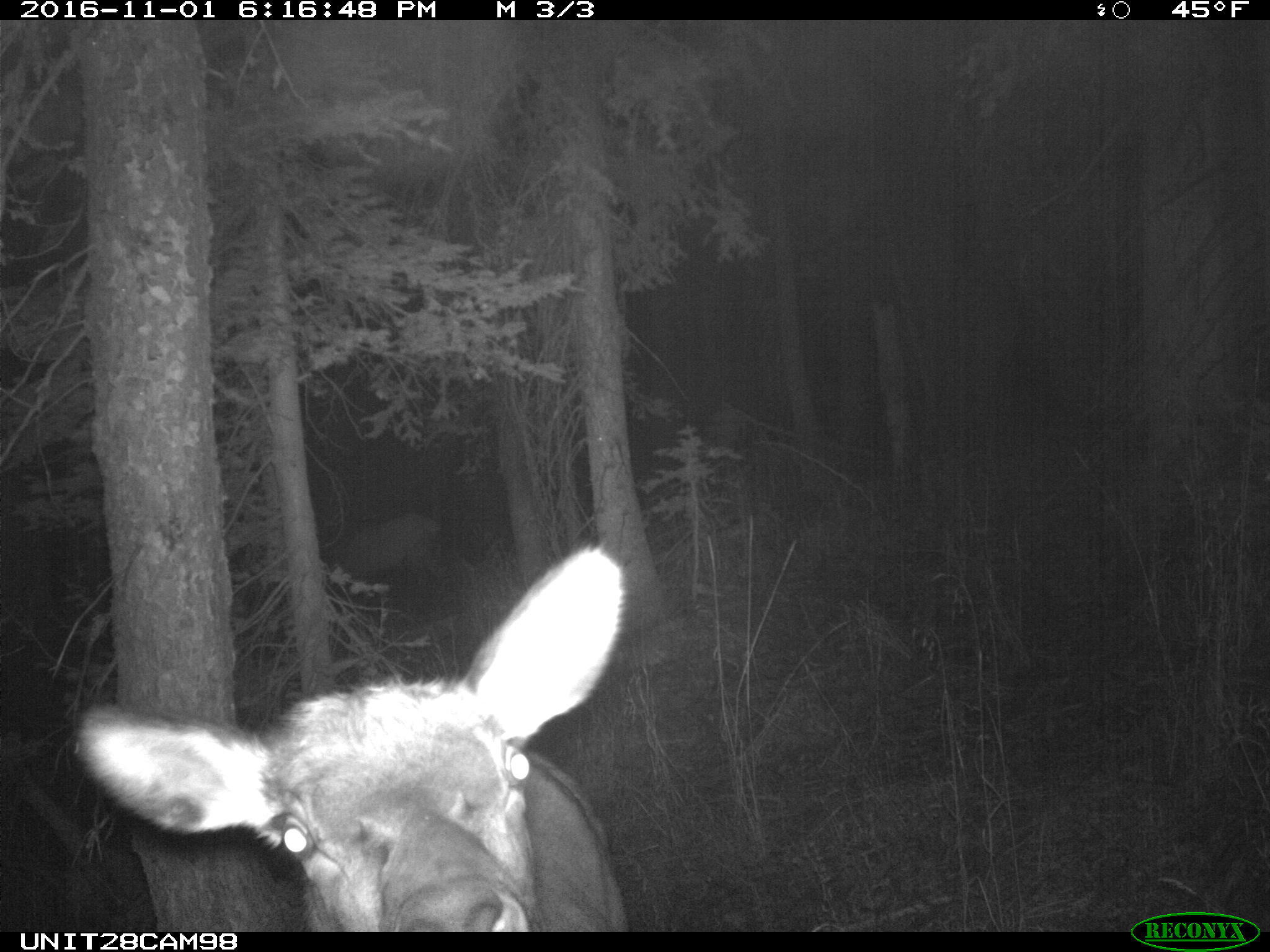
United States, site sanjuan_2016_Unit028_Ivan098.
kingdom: Animalia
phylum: Chordata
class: Mammalia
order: Artiodactyla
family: Cervidae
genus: Cervus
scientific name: Cervus elaphus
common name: red deer